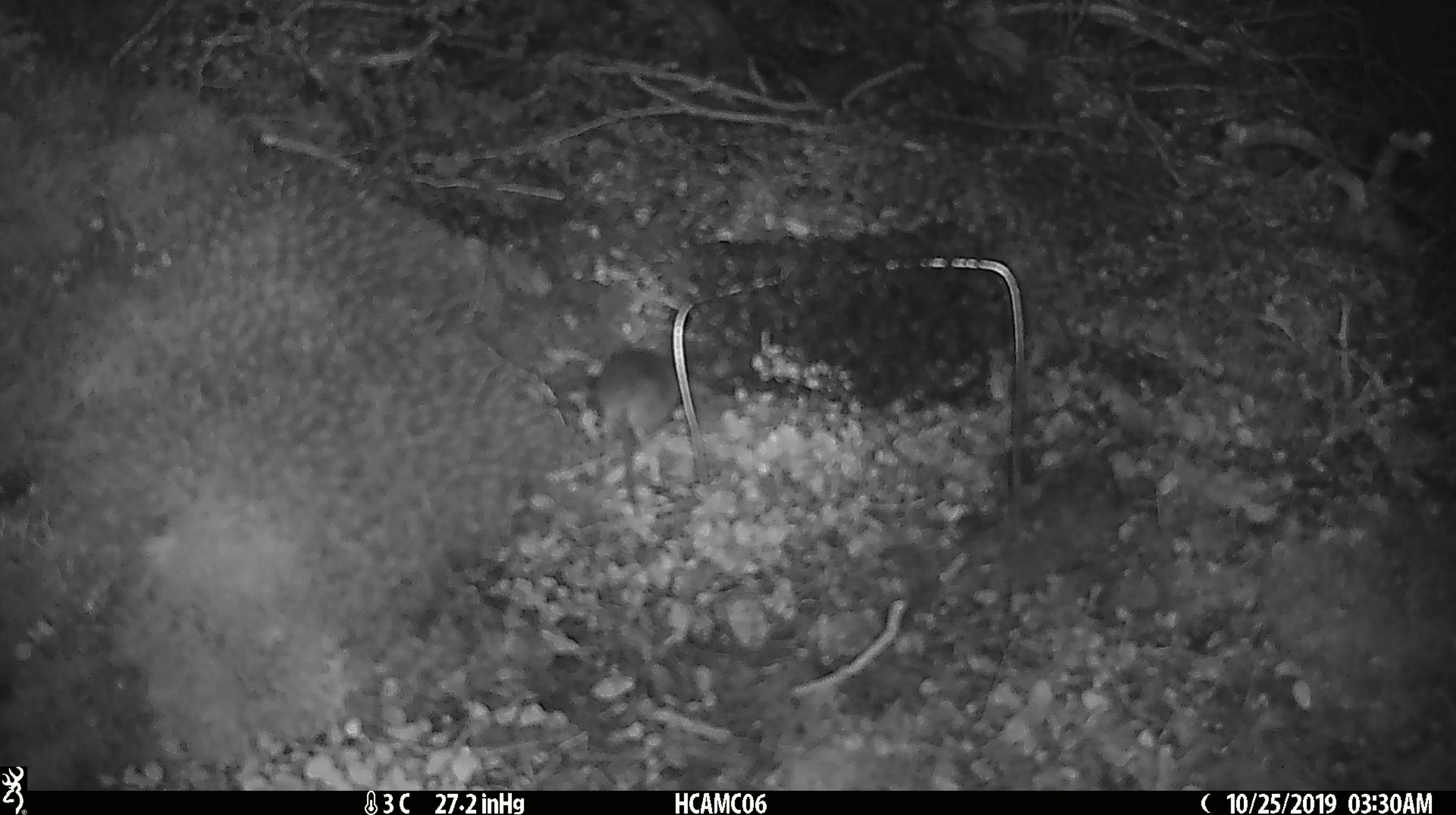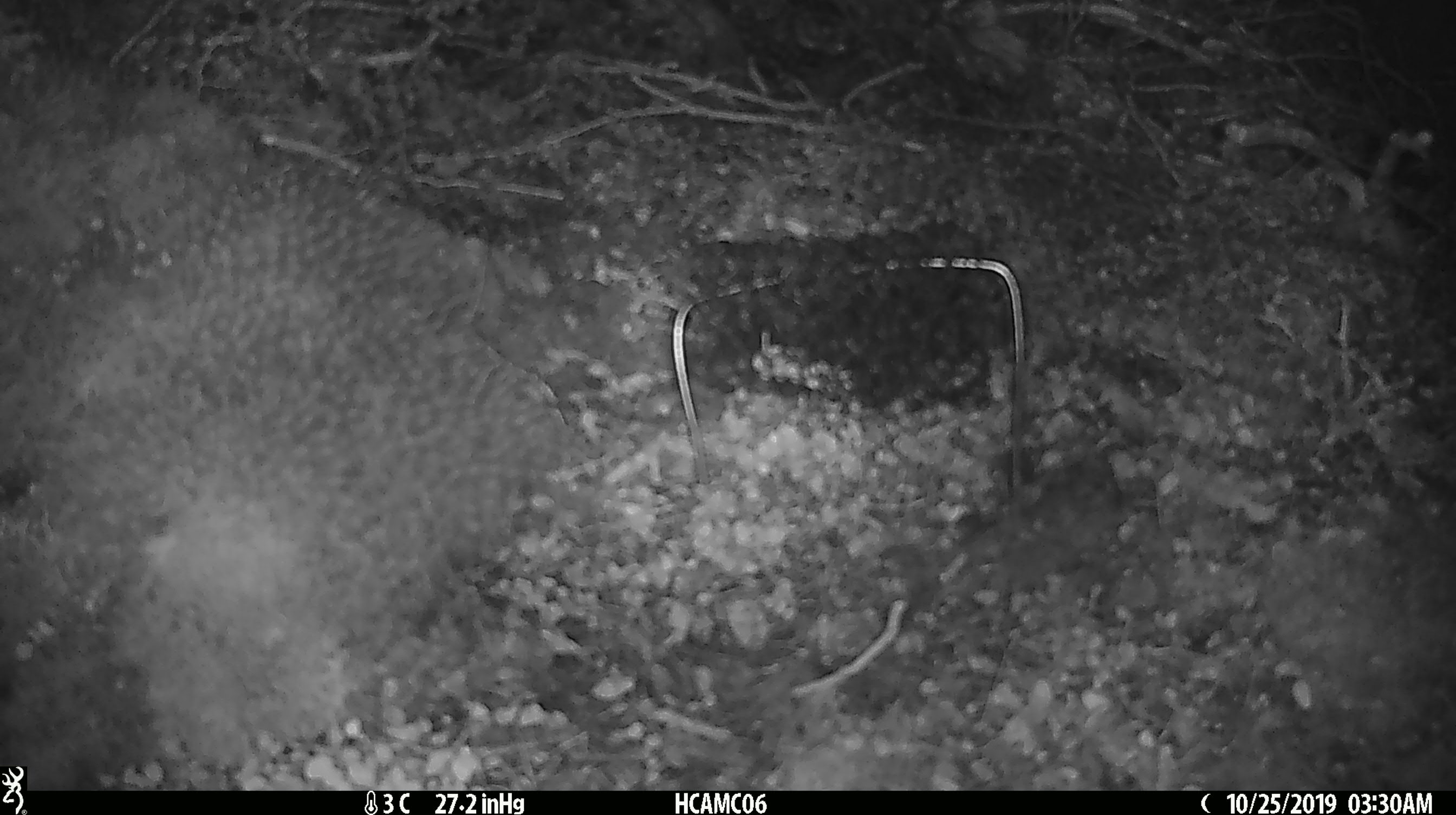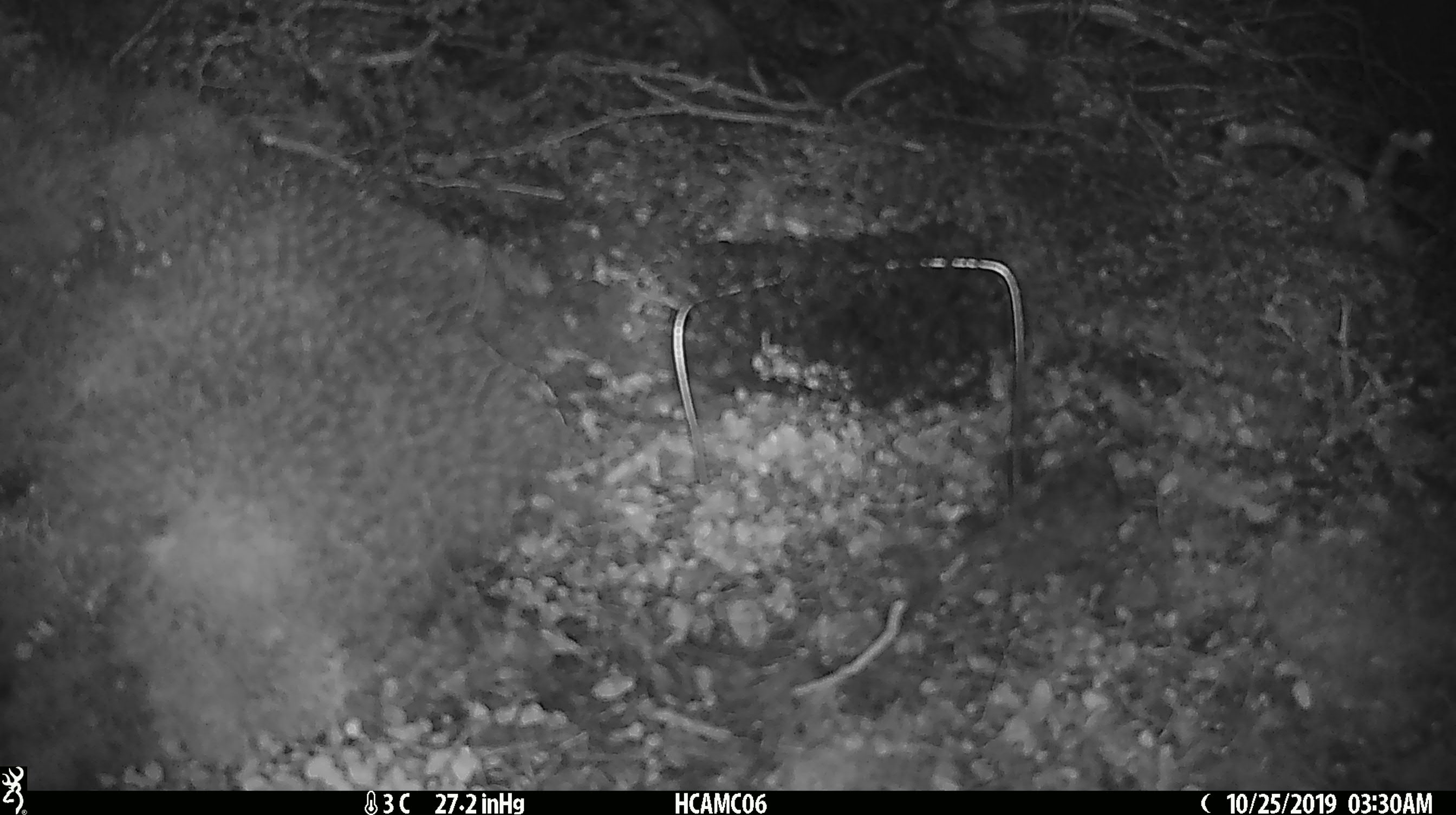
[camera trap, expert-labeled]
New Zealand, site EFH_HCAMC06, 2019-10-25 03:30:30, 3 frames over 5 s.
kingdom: Animalia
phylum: Chordata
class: Mammalia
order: Rodentia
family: Muridae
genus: Mus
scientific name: Mus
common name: mouse